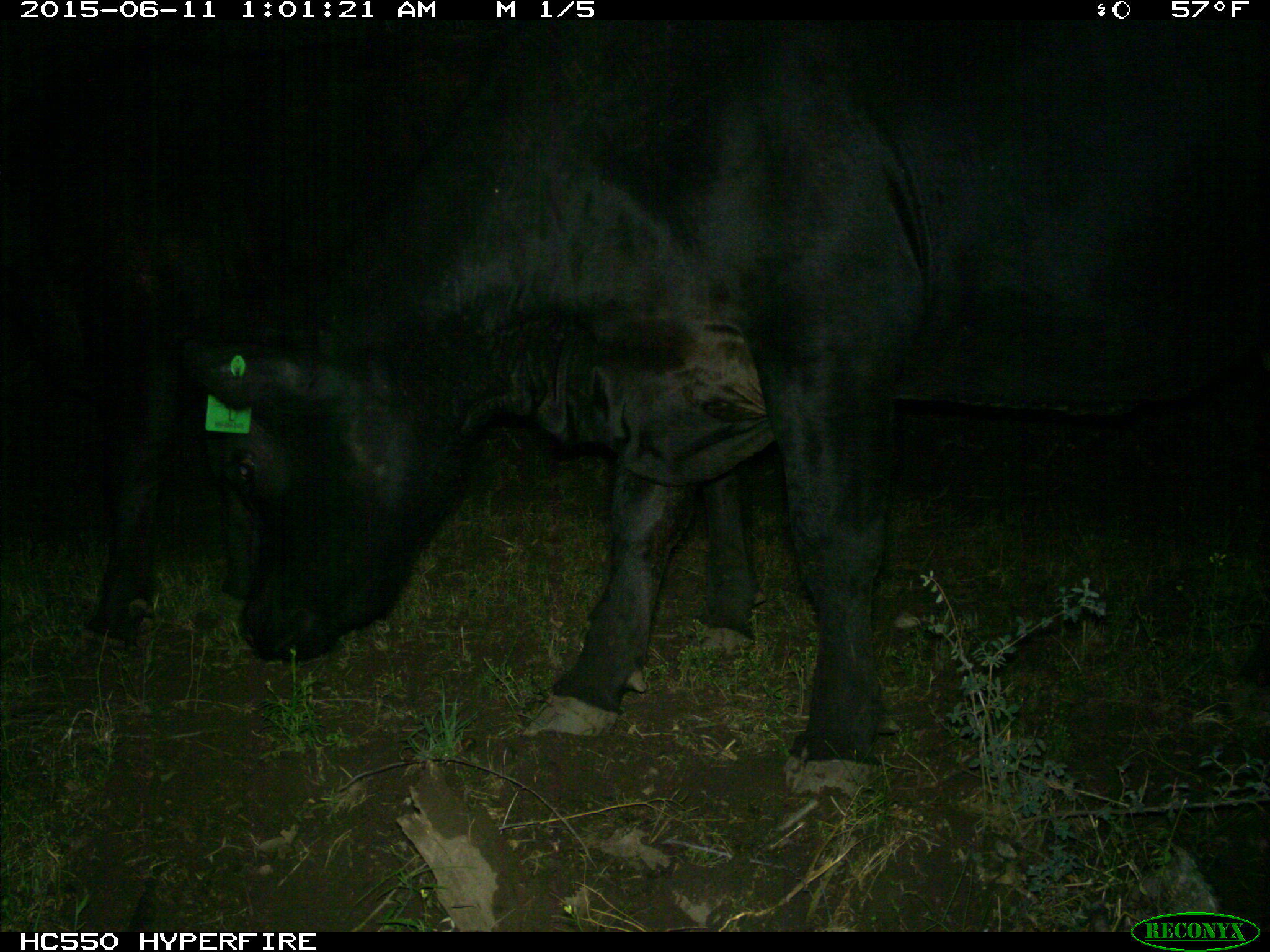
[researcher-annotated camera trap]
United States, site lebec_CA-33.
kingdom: Animalia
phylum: Chordata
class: Mammalia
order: Artiodactyla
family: Bovidae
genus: Bos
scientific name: Bos taurus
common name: domestic cow